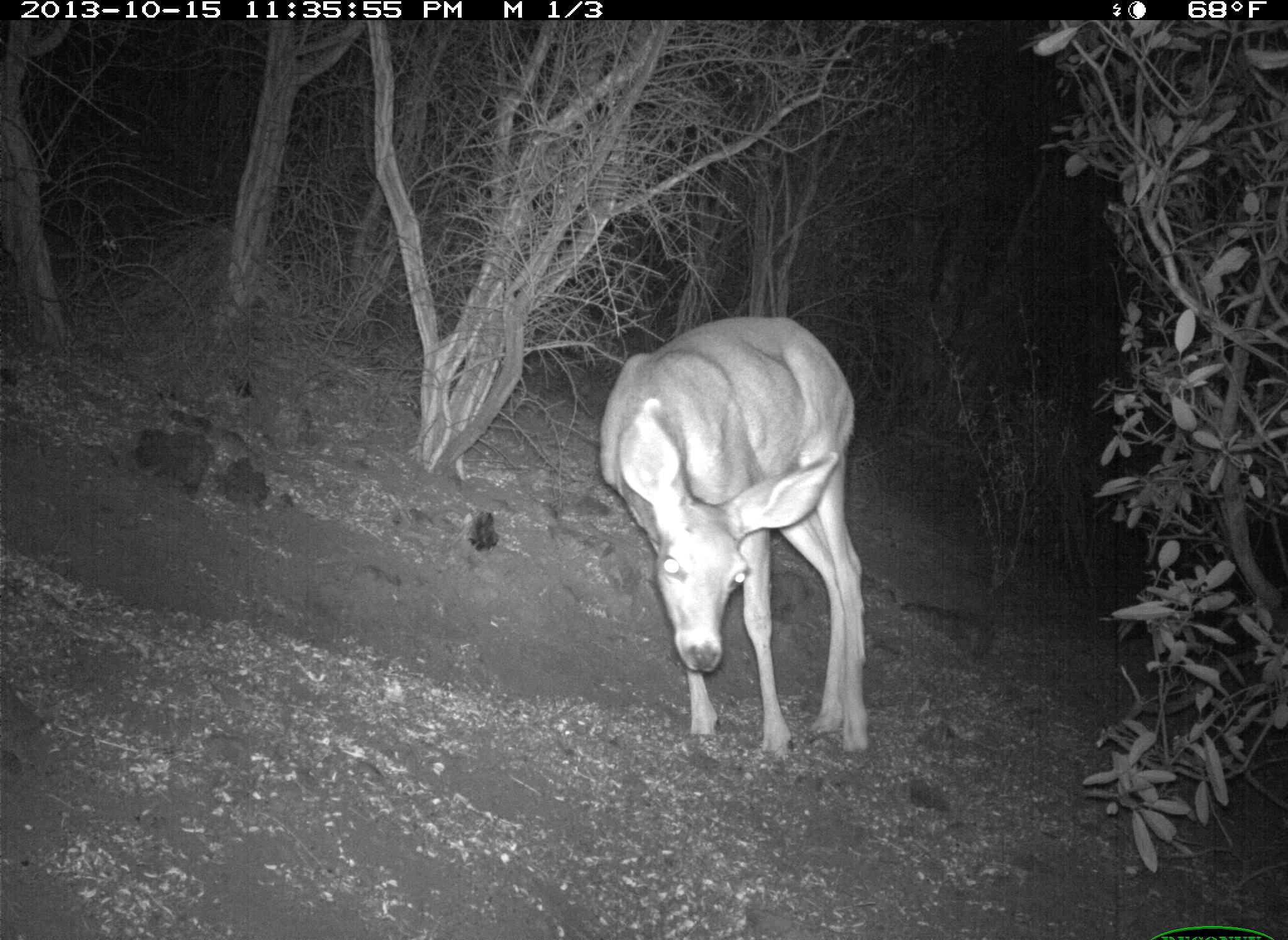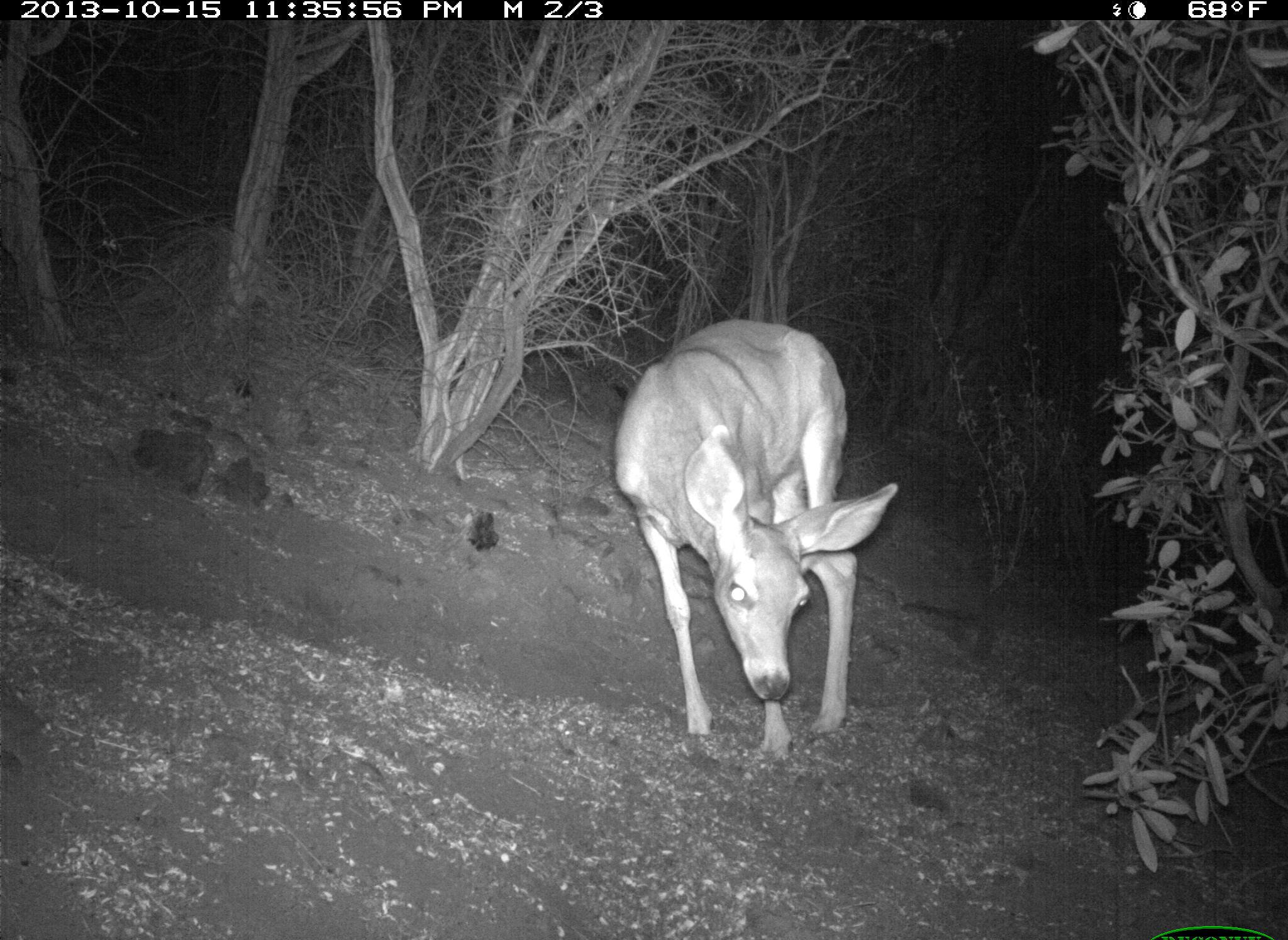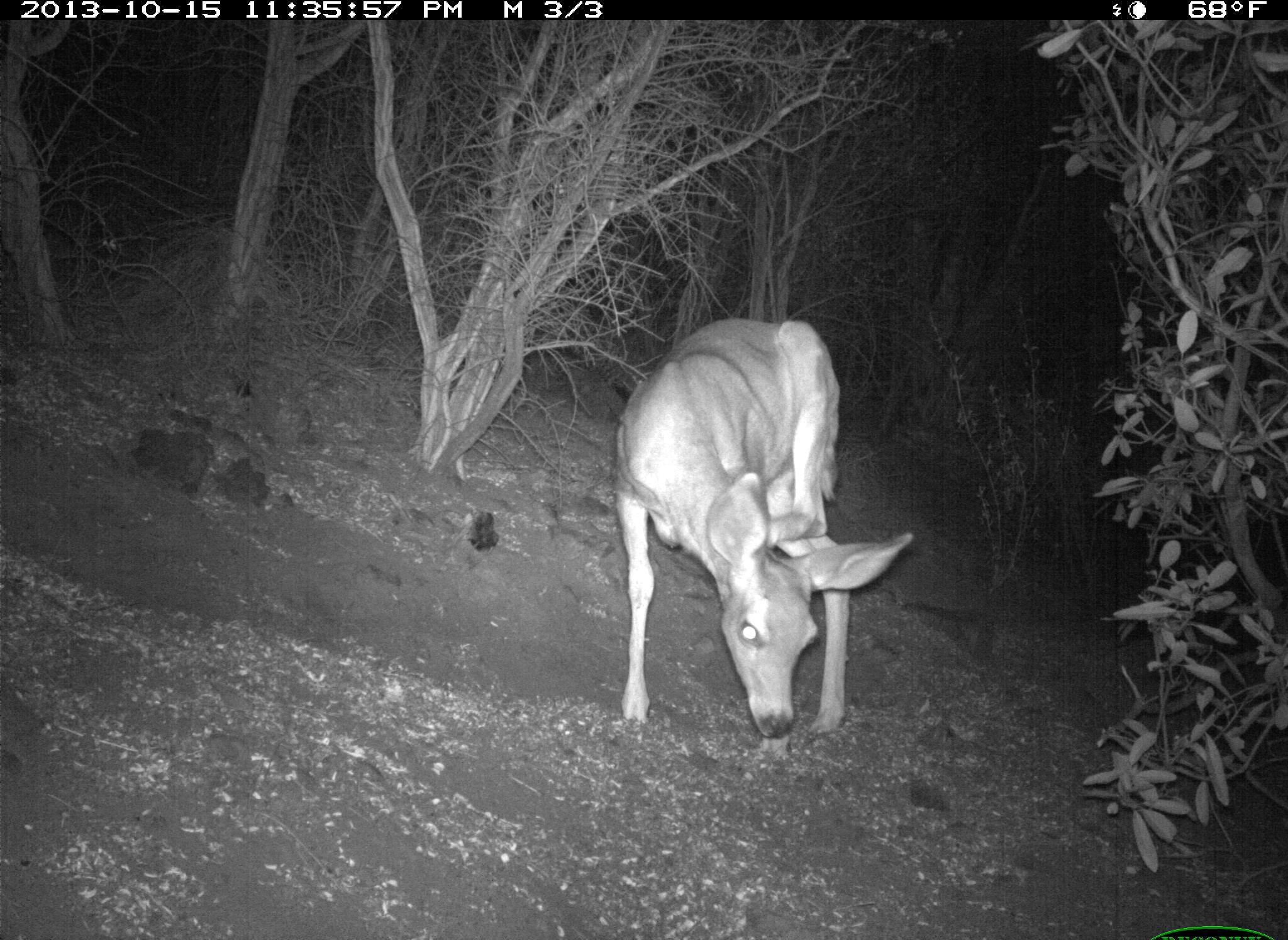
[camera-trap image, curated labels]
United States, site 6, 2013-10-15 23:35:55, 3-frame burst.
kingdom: Animalia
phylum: Chordata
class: Mammalia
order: Artiodactyla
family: Cervidae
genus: Odocoileus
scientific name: Odocoileus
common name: deer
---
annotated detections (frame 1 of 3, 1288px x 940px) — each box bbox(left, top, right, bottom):
deer: bbox(600, 314, 871, 764)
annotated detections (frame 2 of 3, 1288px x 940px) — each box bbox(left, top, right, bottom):
deer: bbox(614, 318, 901, 769)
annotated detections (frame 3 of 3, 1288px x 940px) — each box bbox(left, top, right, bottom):
deer: bbox(611, 318, 916, 742)